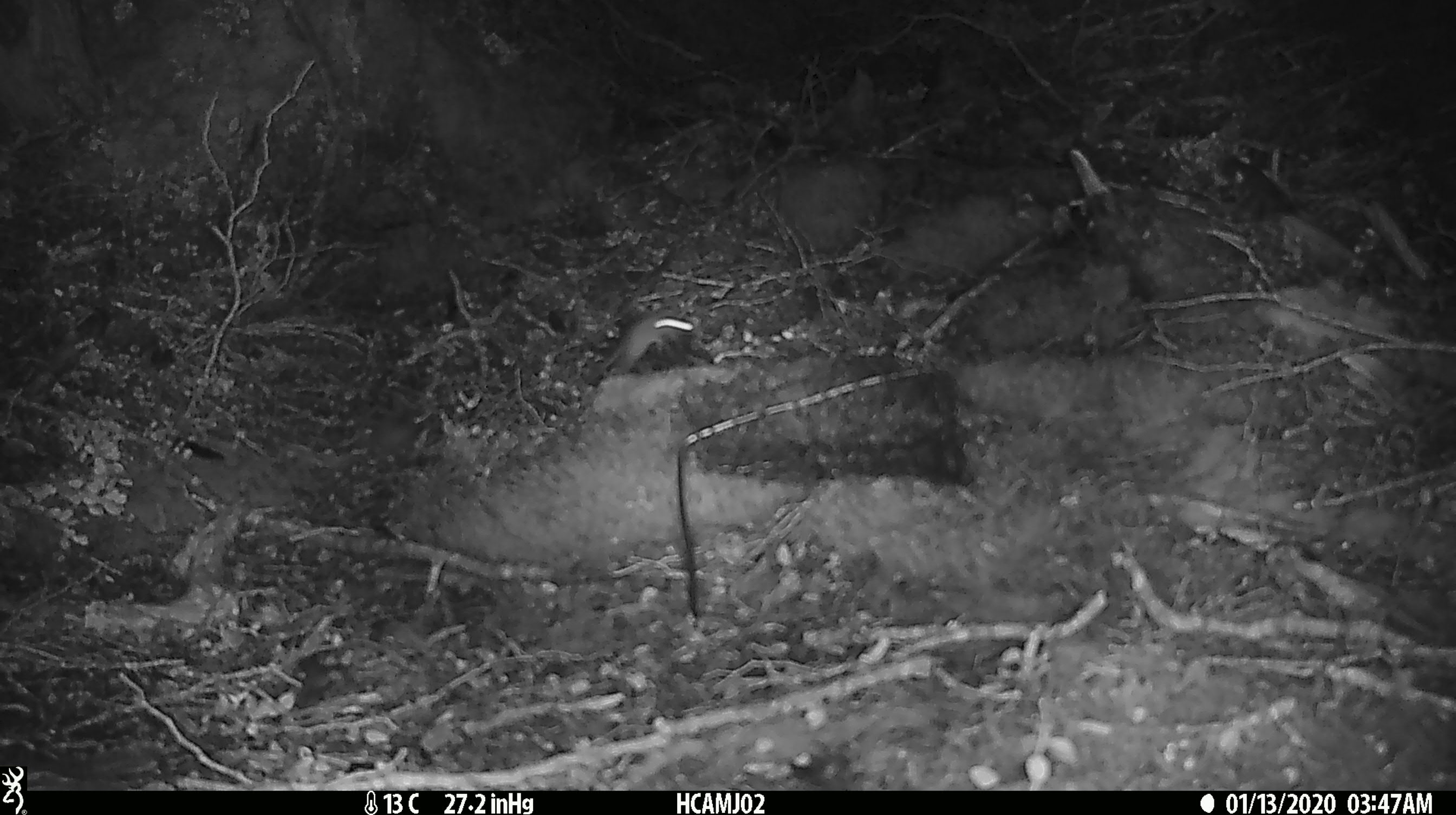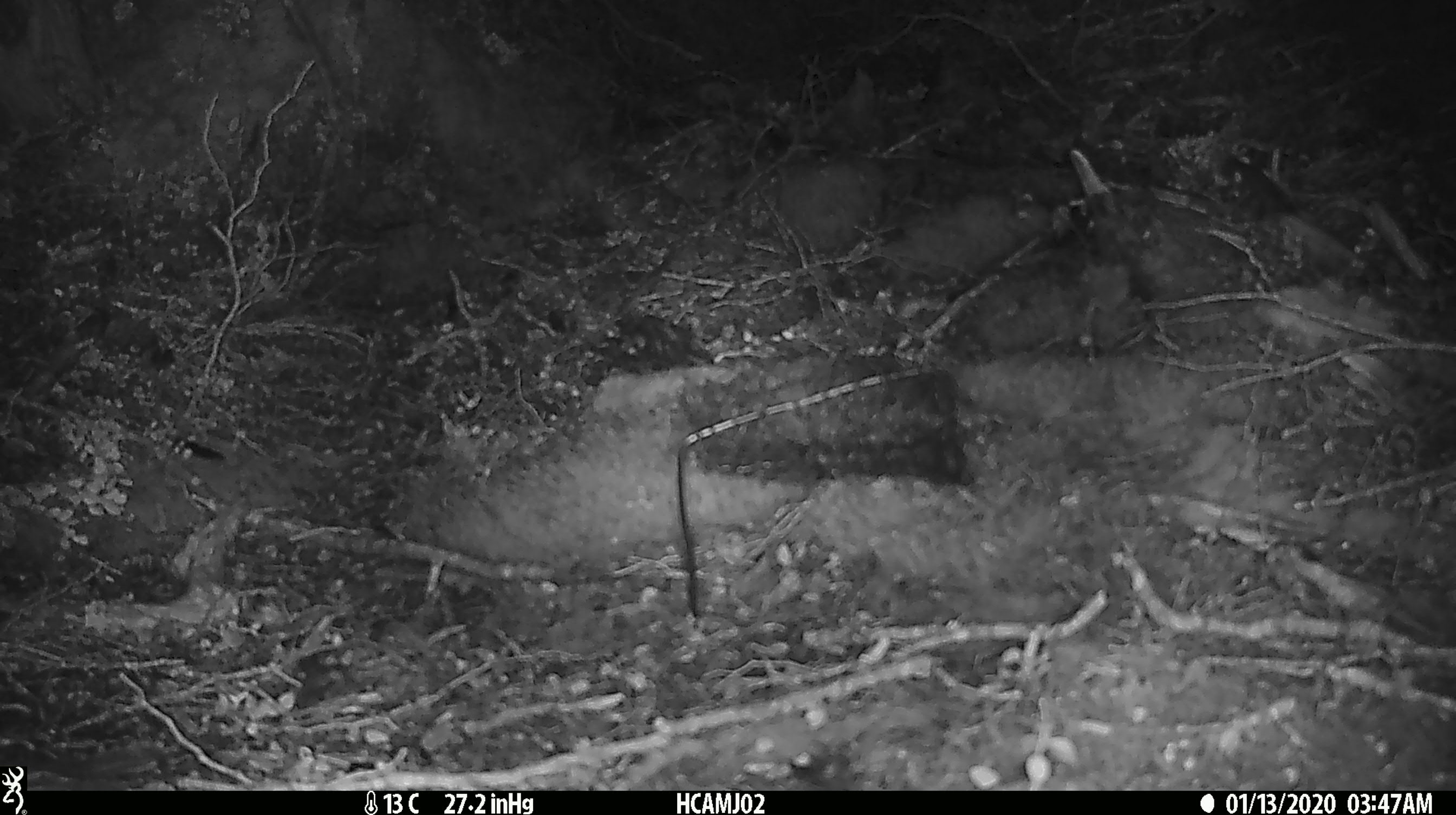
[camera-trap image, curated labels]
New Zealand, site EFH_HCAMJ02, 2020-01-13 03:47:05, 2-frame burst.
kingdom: Animalia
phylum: Chordata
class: Mammalia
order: Rodentia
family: Muridae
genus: Mus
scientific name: Mus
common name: mouse